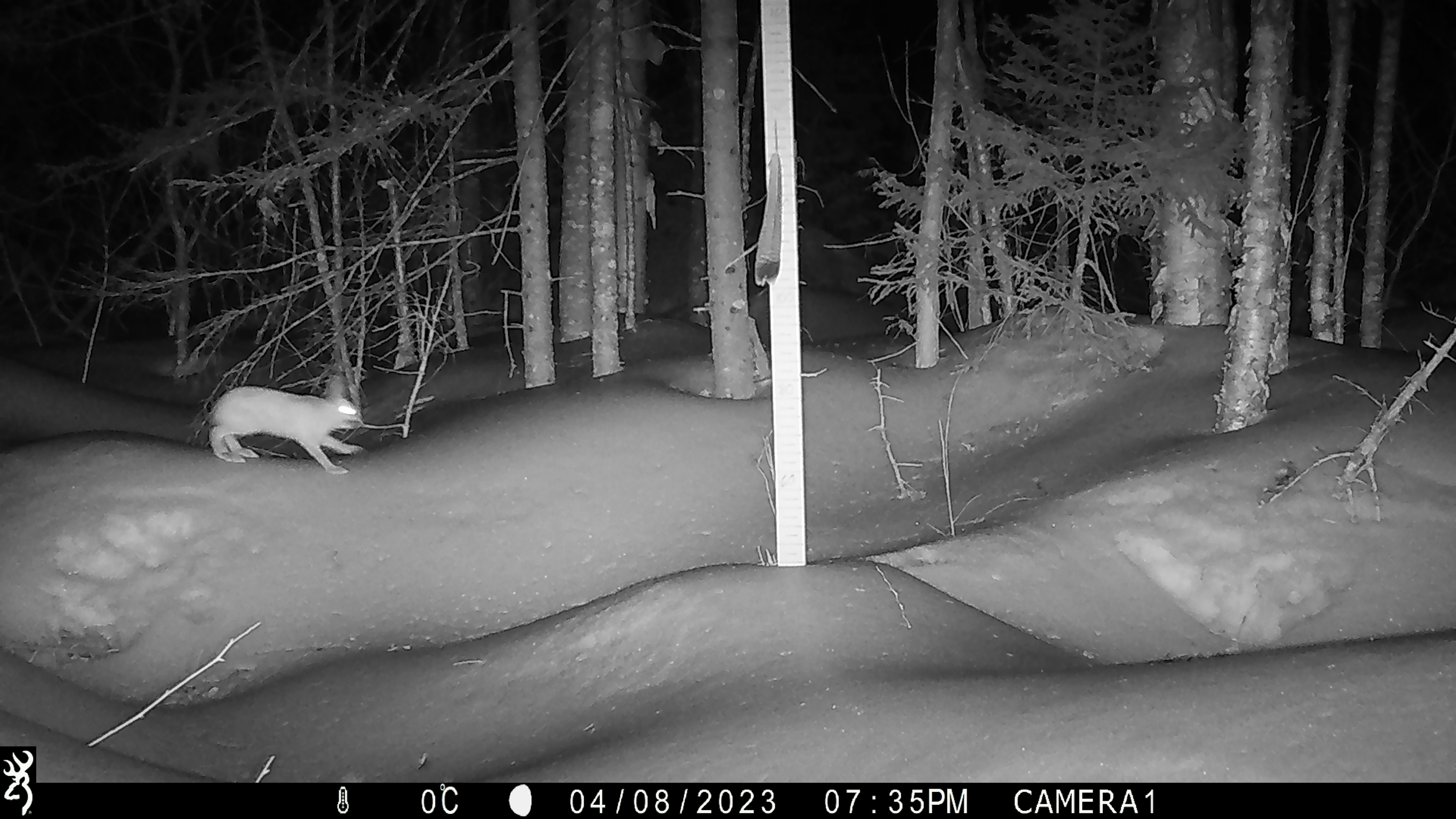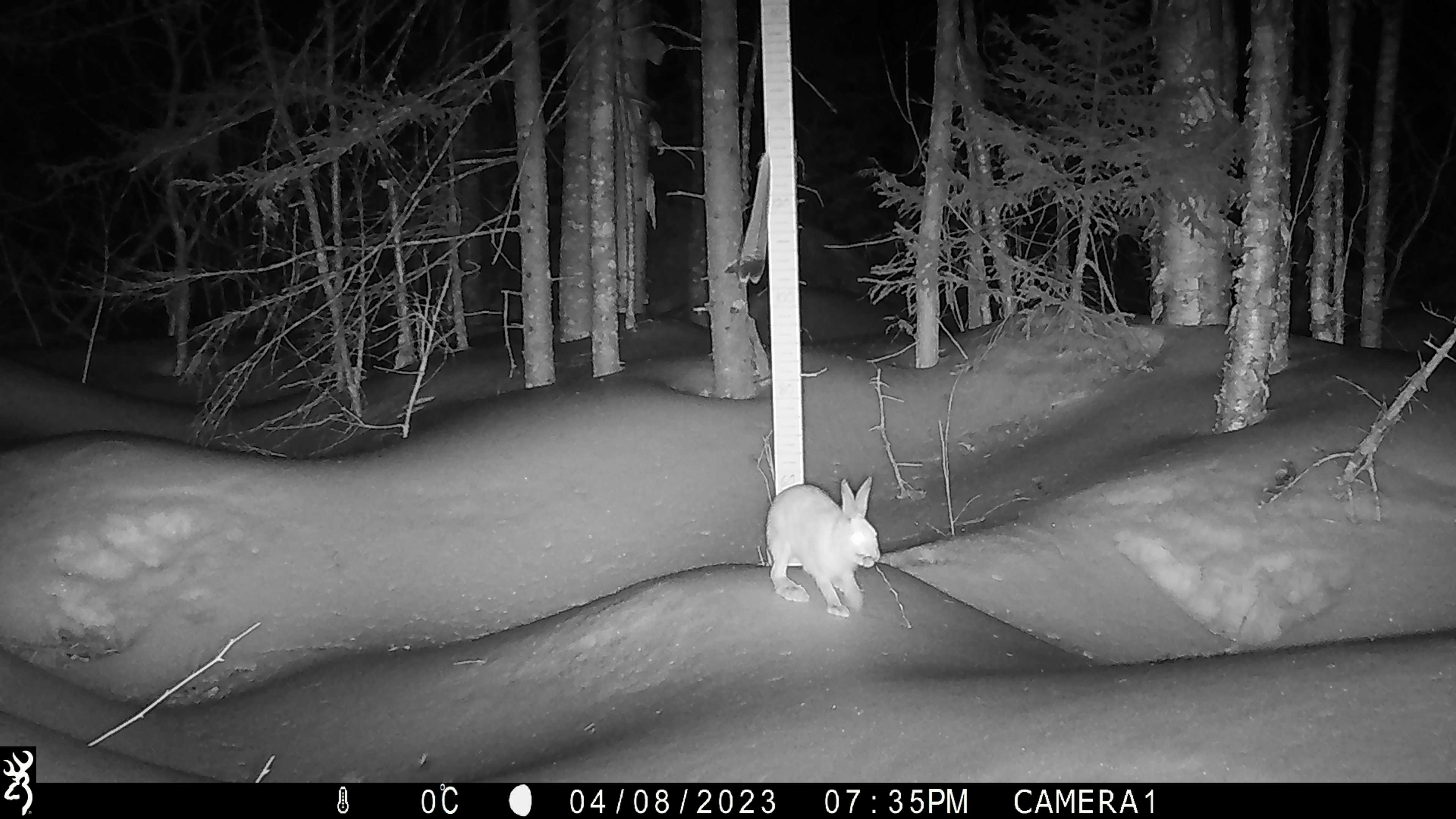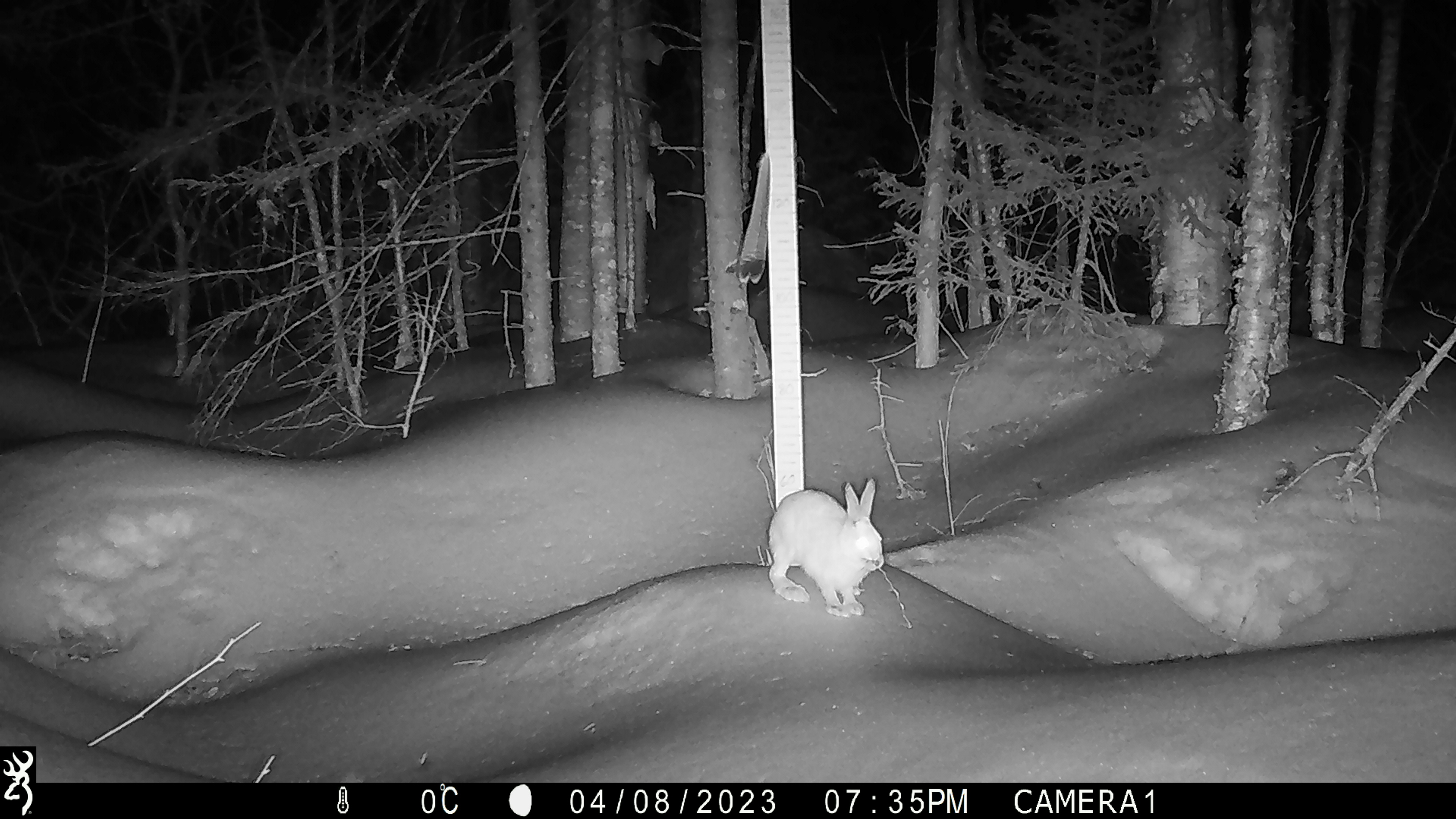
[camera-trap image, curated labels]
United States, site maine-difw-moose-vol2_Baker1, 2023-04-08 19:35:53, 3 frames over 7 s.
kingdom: Animalia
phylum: Chordata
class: Mammalia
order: Lagomorpha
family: Leporidae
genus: Lepus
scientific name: Lepus americanus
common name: snowshoe hare